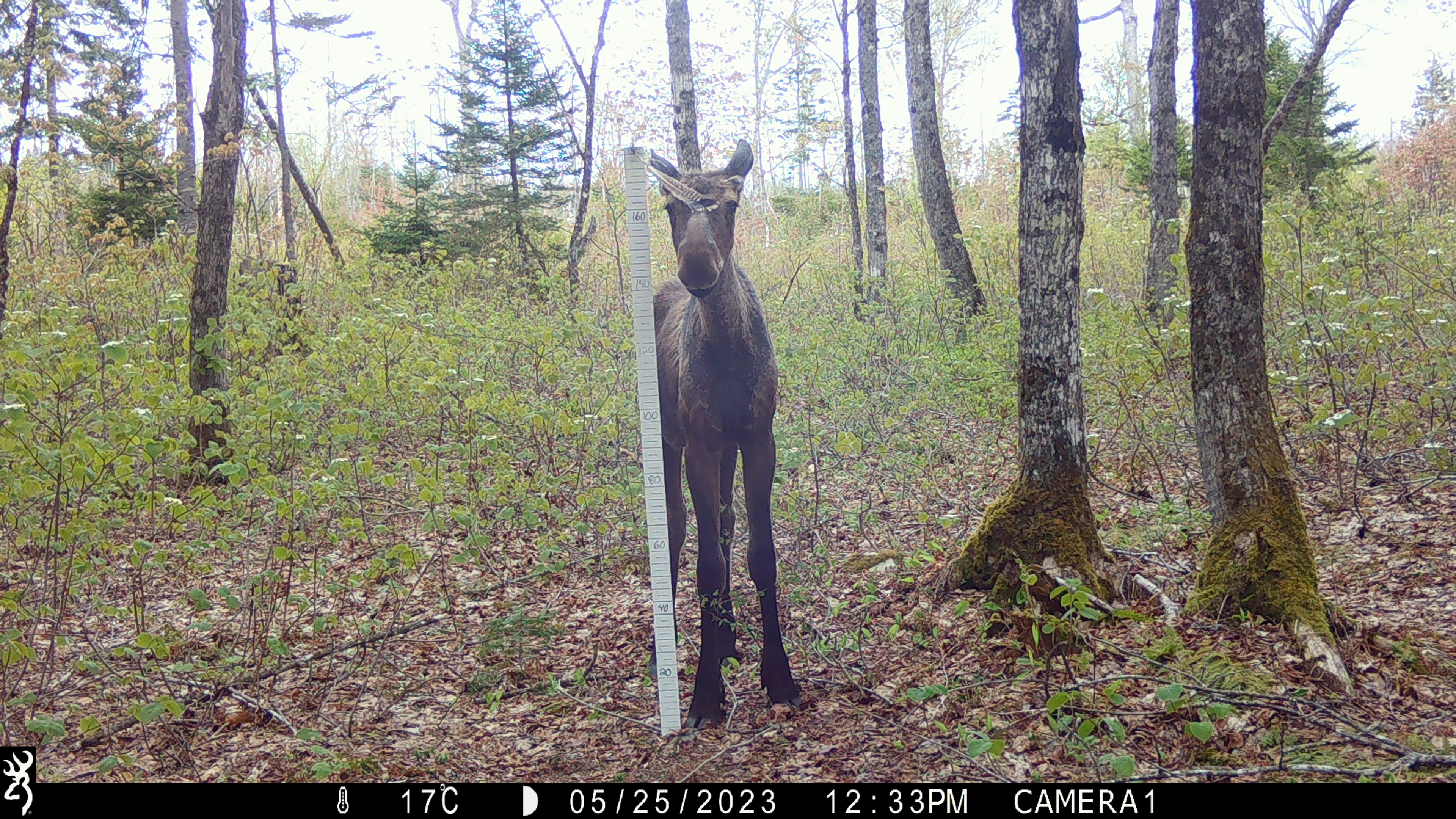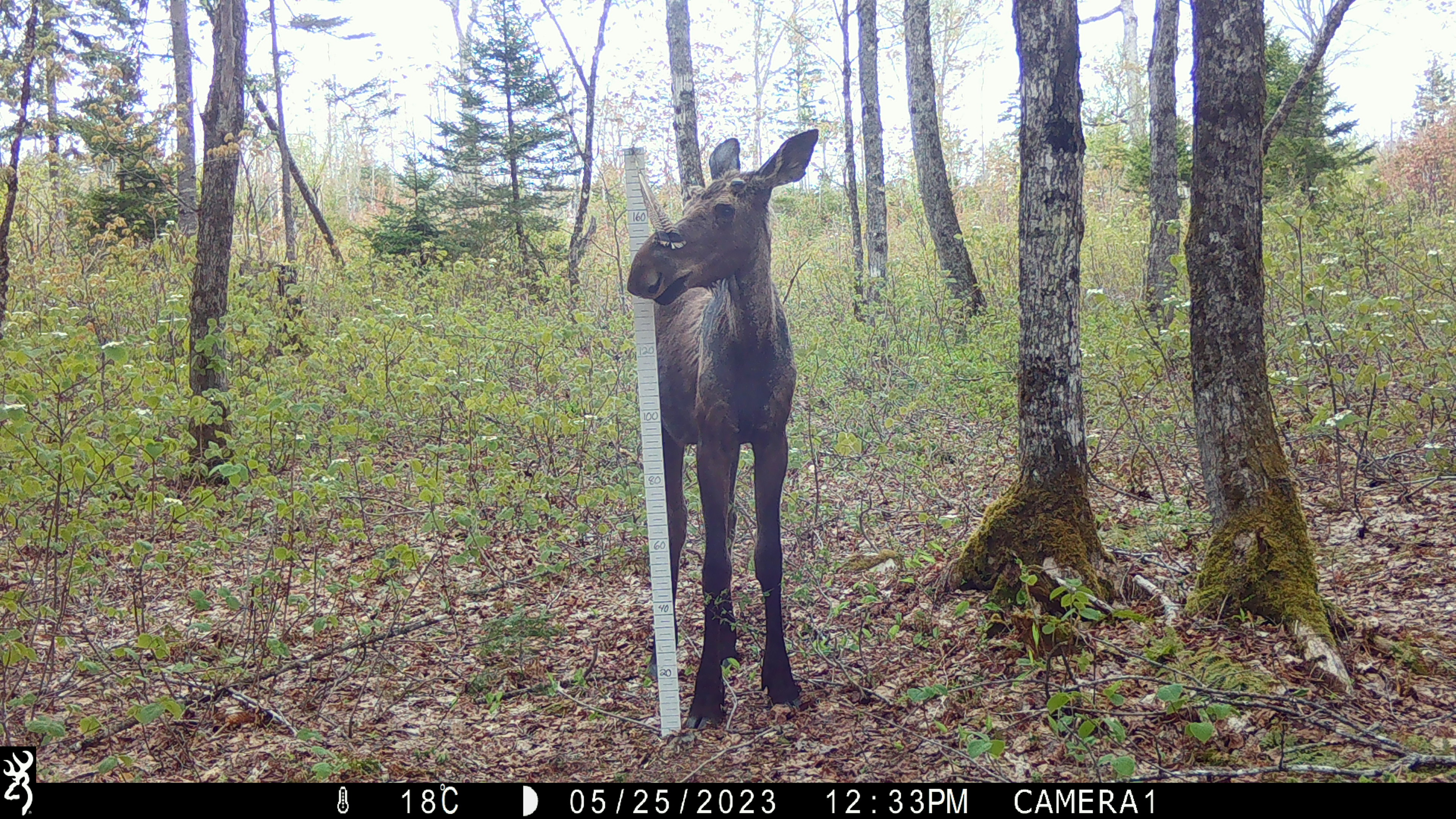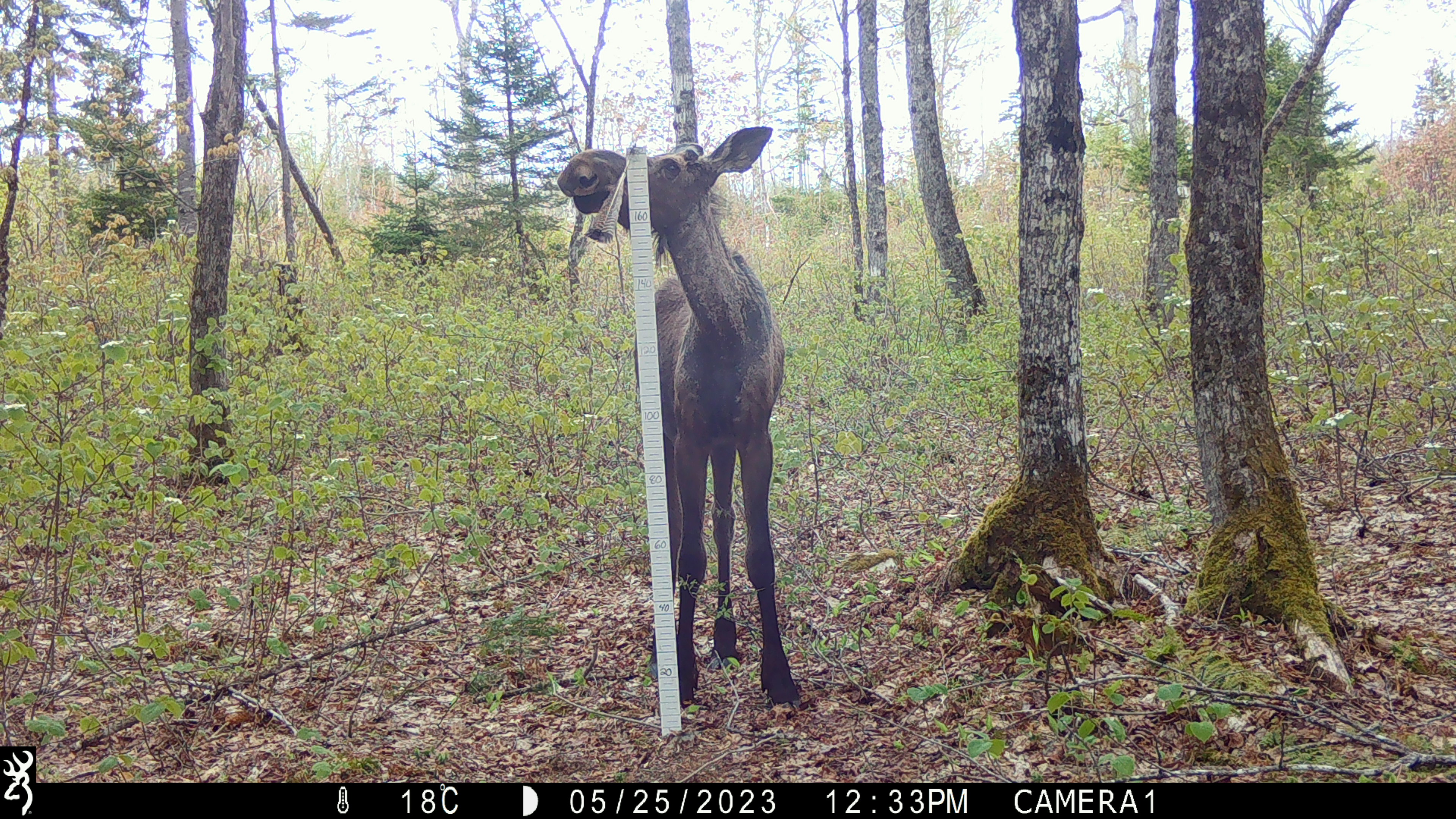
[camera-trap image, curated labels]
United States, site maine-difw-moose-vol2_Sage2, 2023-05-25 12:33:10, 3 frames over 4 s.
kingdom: Animalia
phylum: Chordata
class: Mammalia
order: Artiodactyla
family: Cervidae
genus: Alces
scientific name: Alces alces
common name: moose